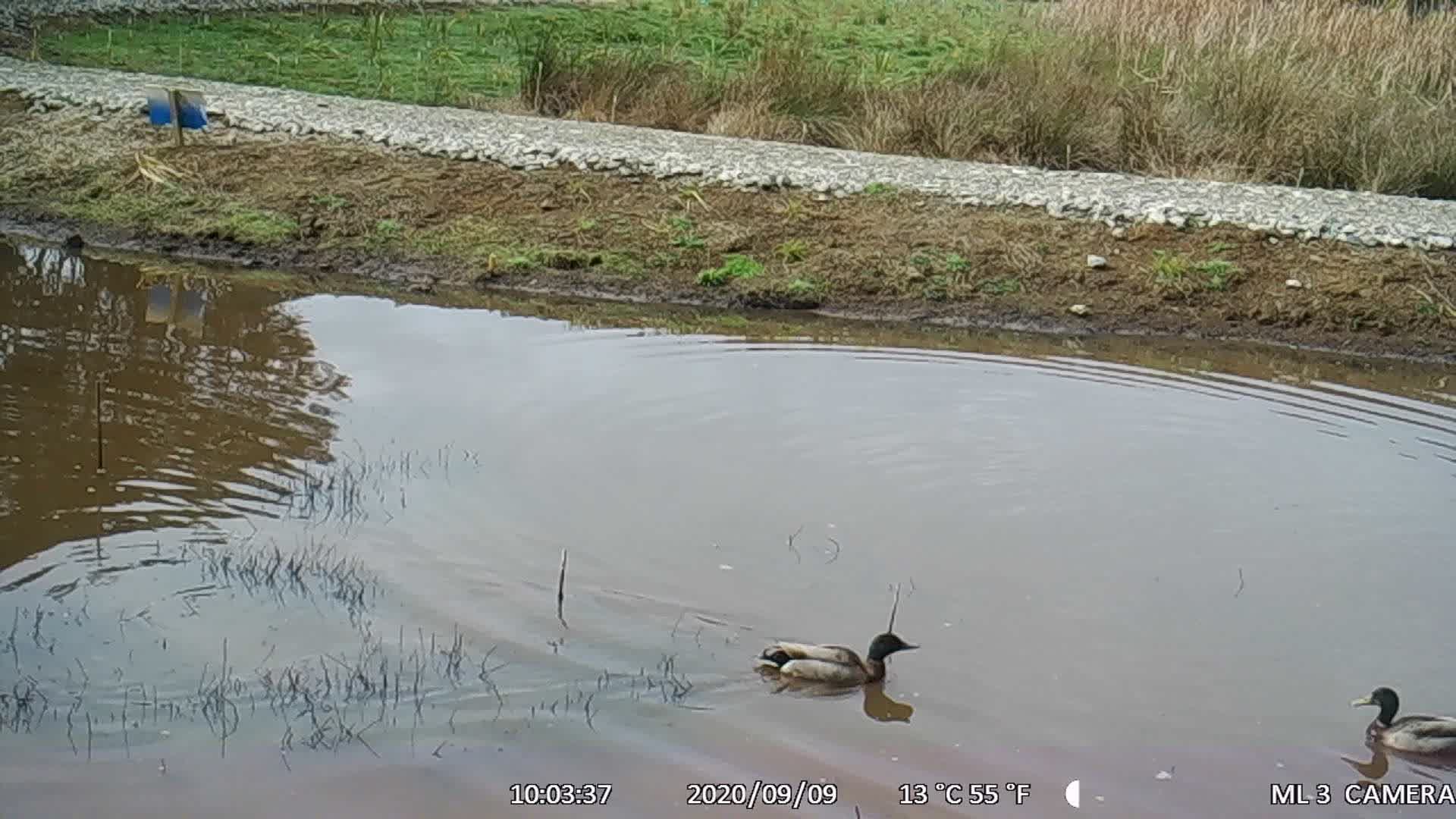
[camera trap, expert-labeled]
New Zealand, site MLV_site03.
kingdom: Animalia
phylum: Chordata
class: Aves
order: Anseriformes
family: Anatidae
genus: Anas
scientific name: Anas platyrhynchos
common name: mallard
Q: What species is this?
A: Mallard (Anas platyrhynchos).